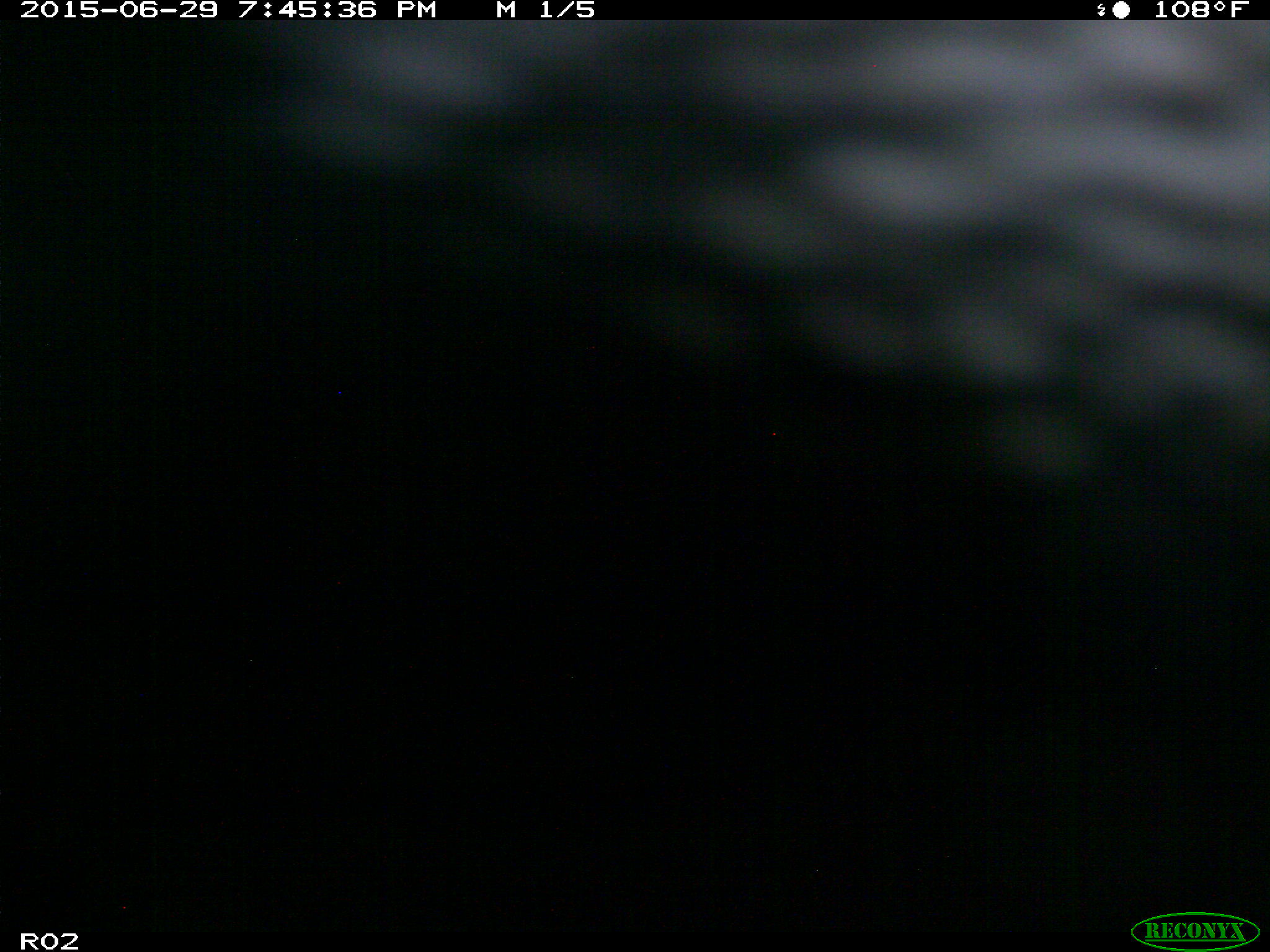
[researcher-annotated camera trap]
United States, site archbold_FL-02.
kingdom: Animalia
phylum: Chordata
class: Mammalia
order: Artiodactyla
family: Bovidae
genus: Bos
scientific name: Bos taurus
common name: domestic cow